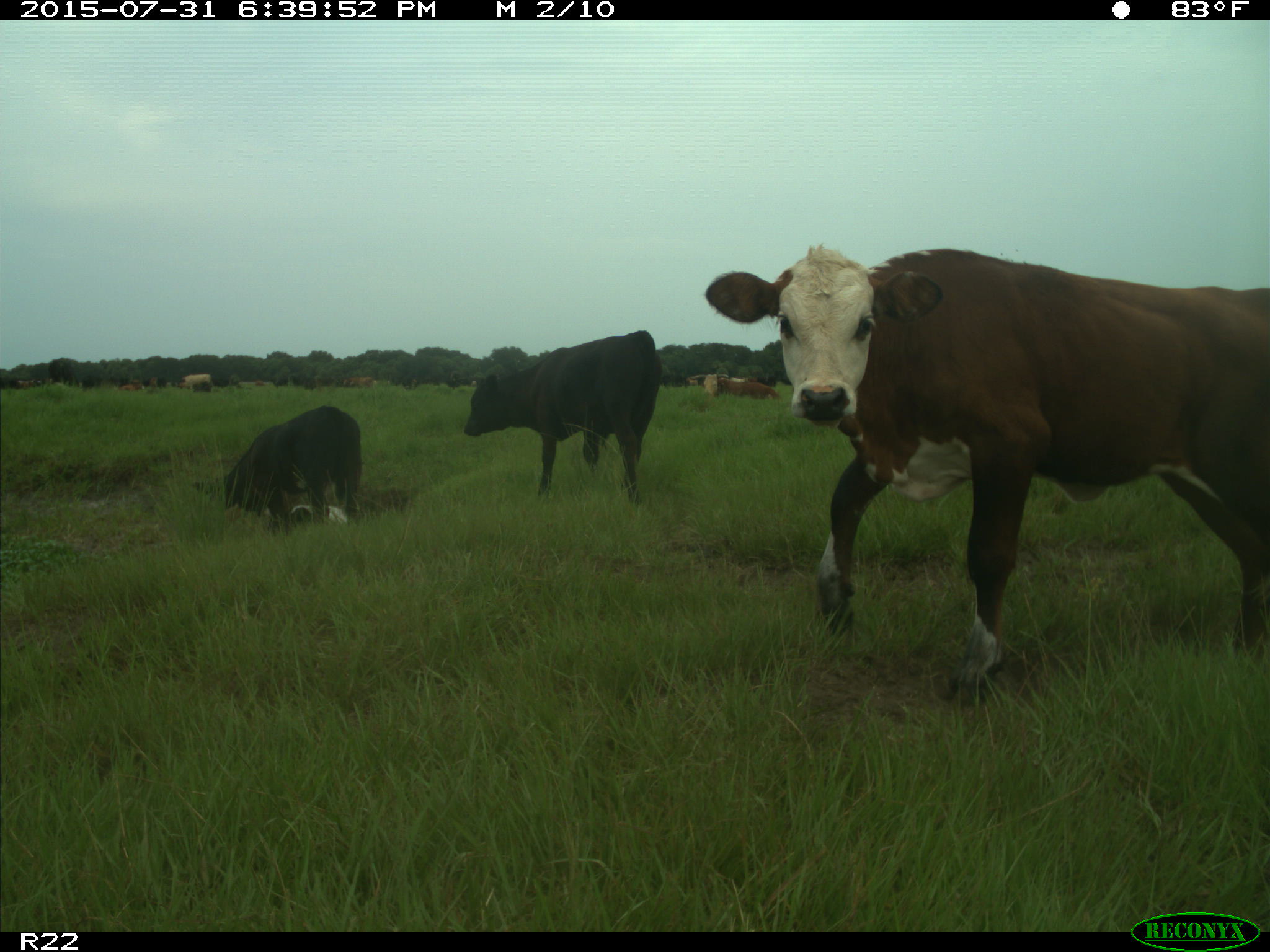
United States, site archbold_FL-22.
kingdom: Animalia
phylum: Chordata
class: Mammalia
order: Artiodactyla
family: Bovidae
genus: Bos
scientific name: Bos taurus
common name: domestic cow